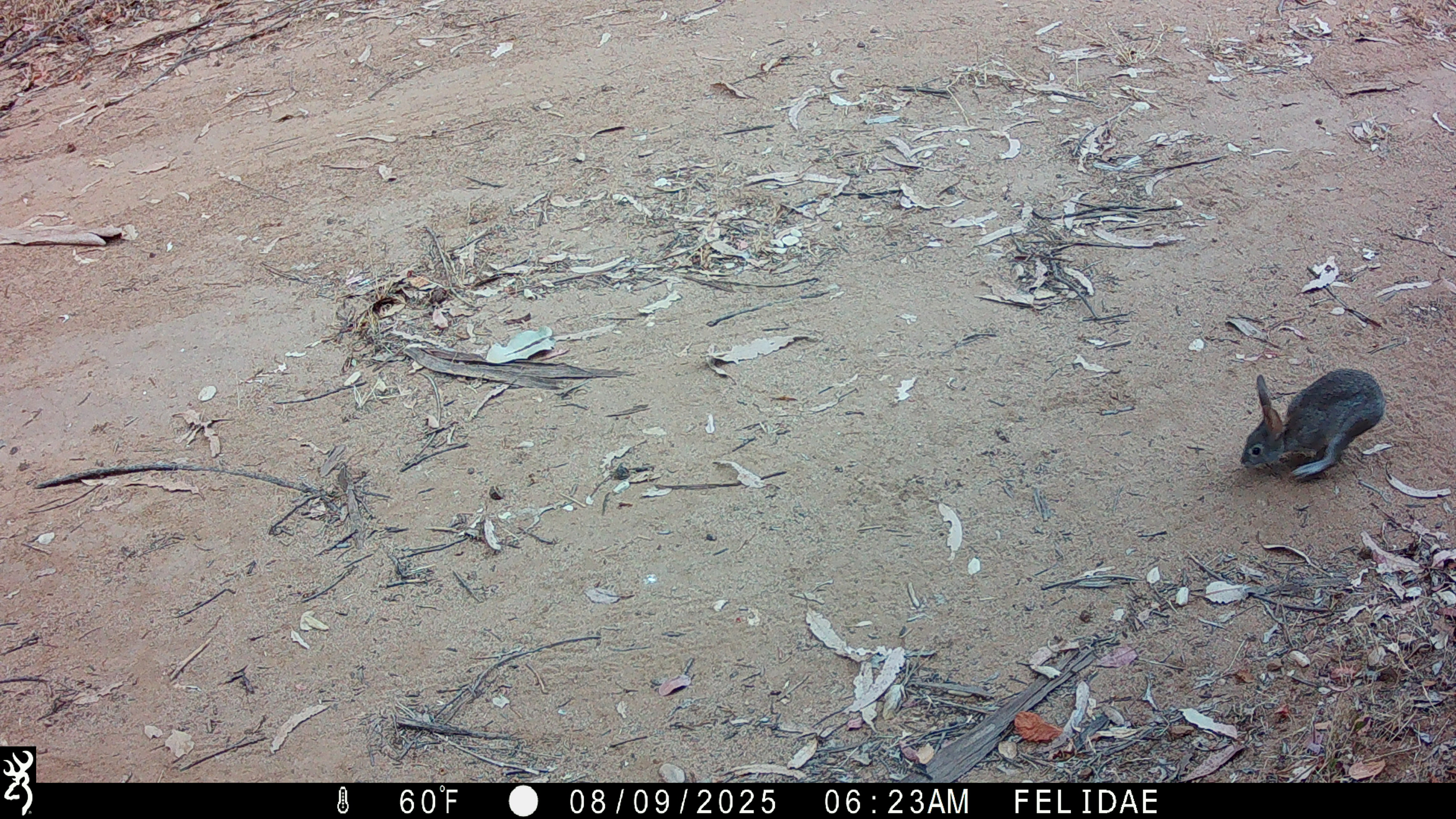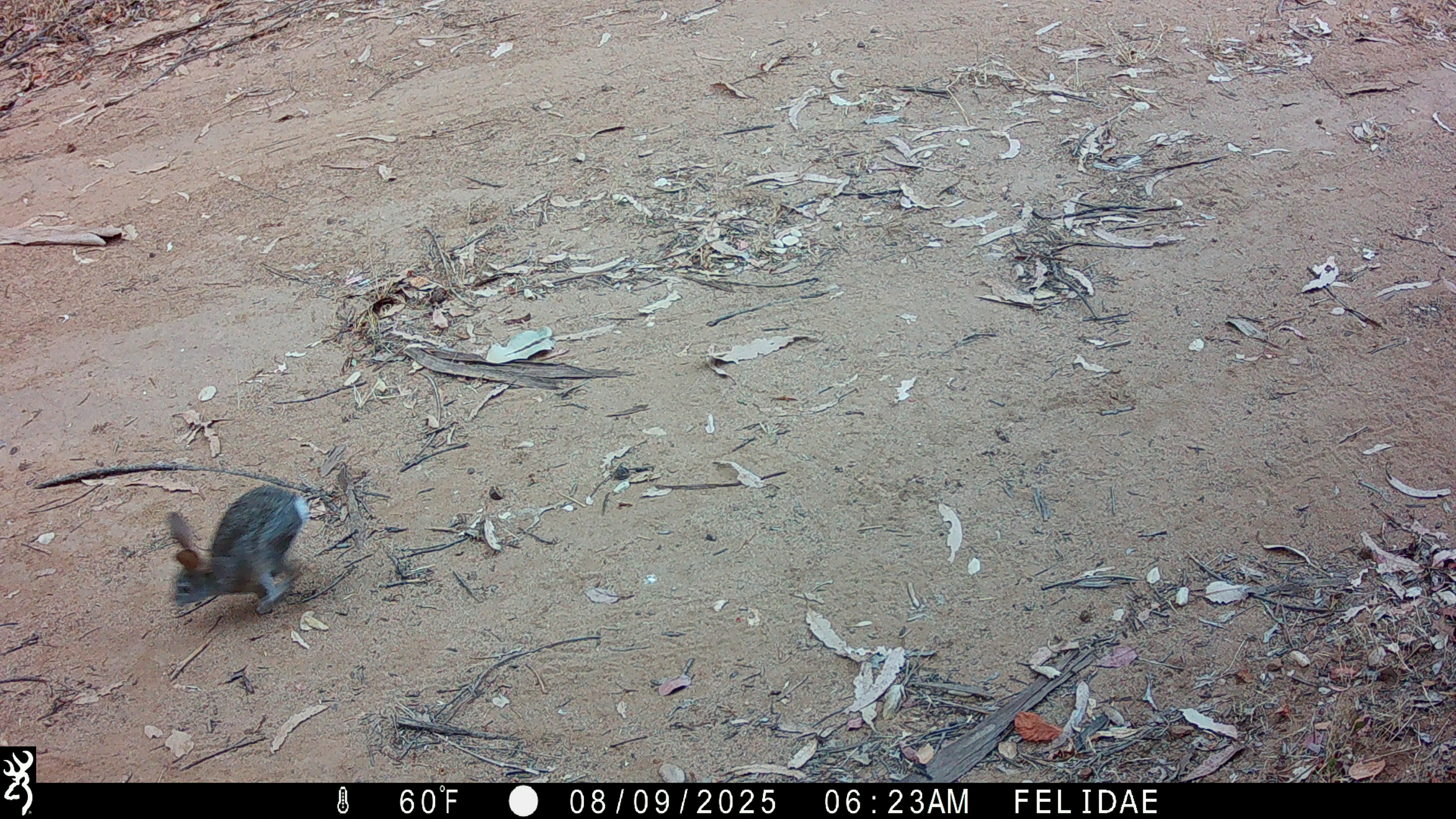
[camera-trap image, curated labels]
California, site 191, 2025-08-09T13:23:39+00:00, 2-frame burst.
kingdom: Animalia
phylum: Chordata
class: Mammalia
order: Lagomorpha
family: Leporidae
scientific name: Leporidae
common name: rabbit